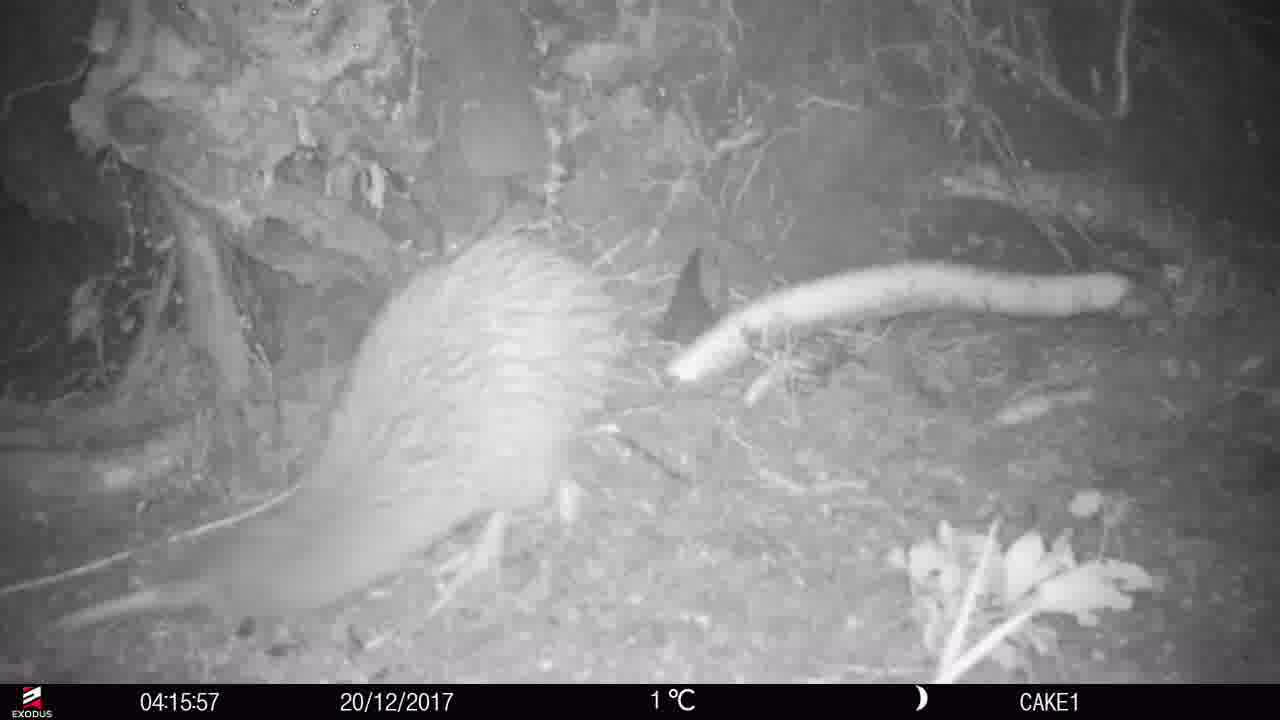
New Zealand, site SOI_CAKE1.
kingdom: Animalia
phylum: Chordata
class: Aves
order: Apterygiformes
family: Apterygidae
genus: Apteryx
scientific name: Apteryx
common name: kiwi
Kiwi (Apteryx).